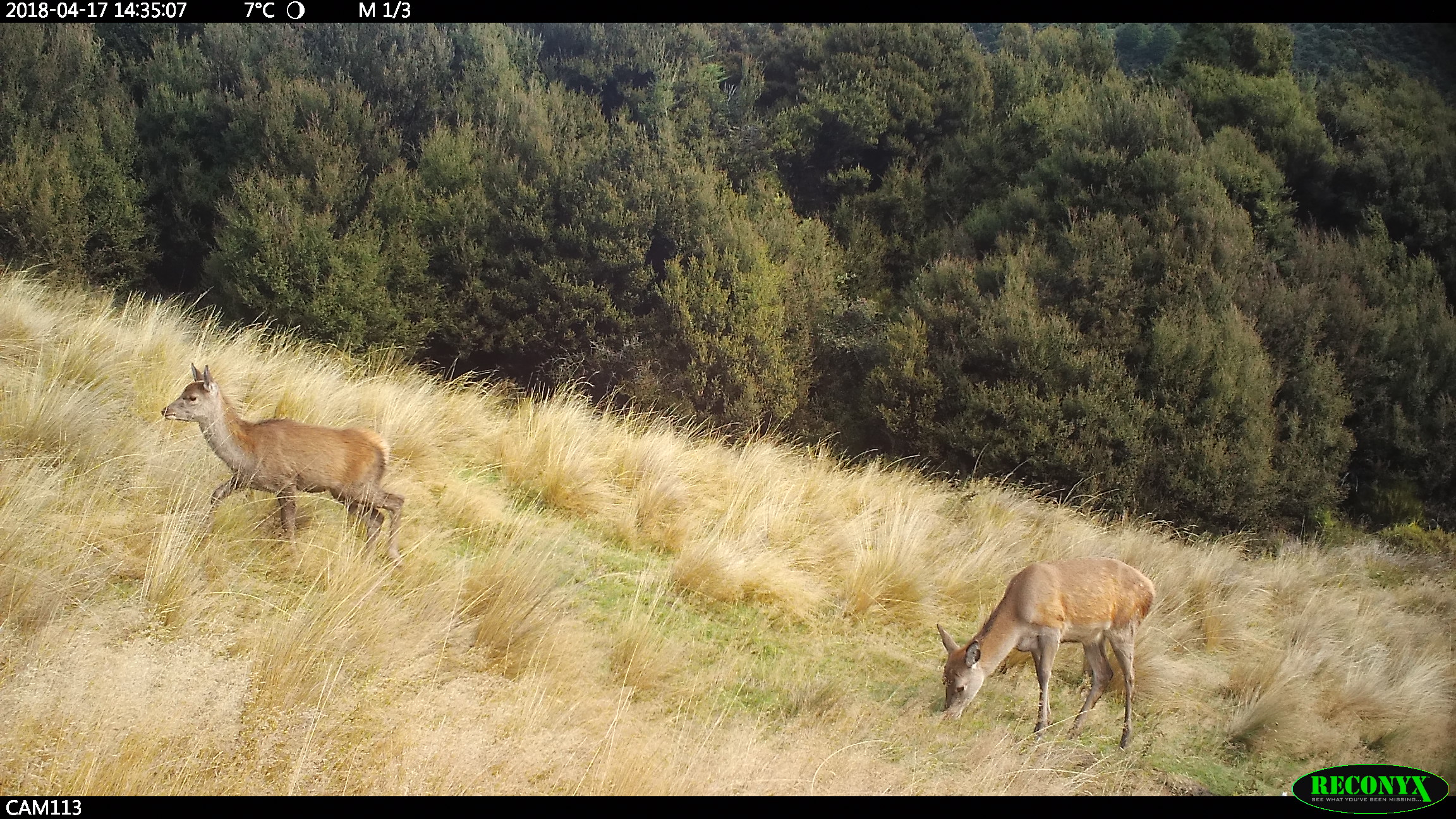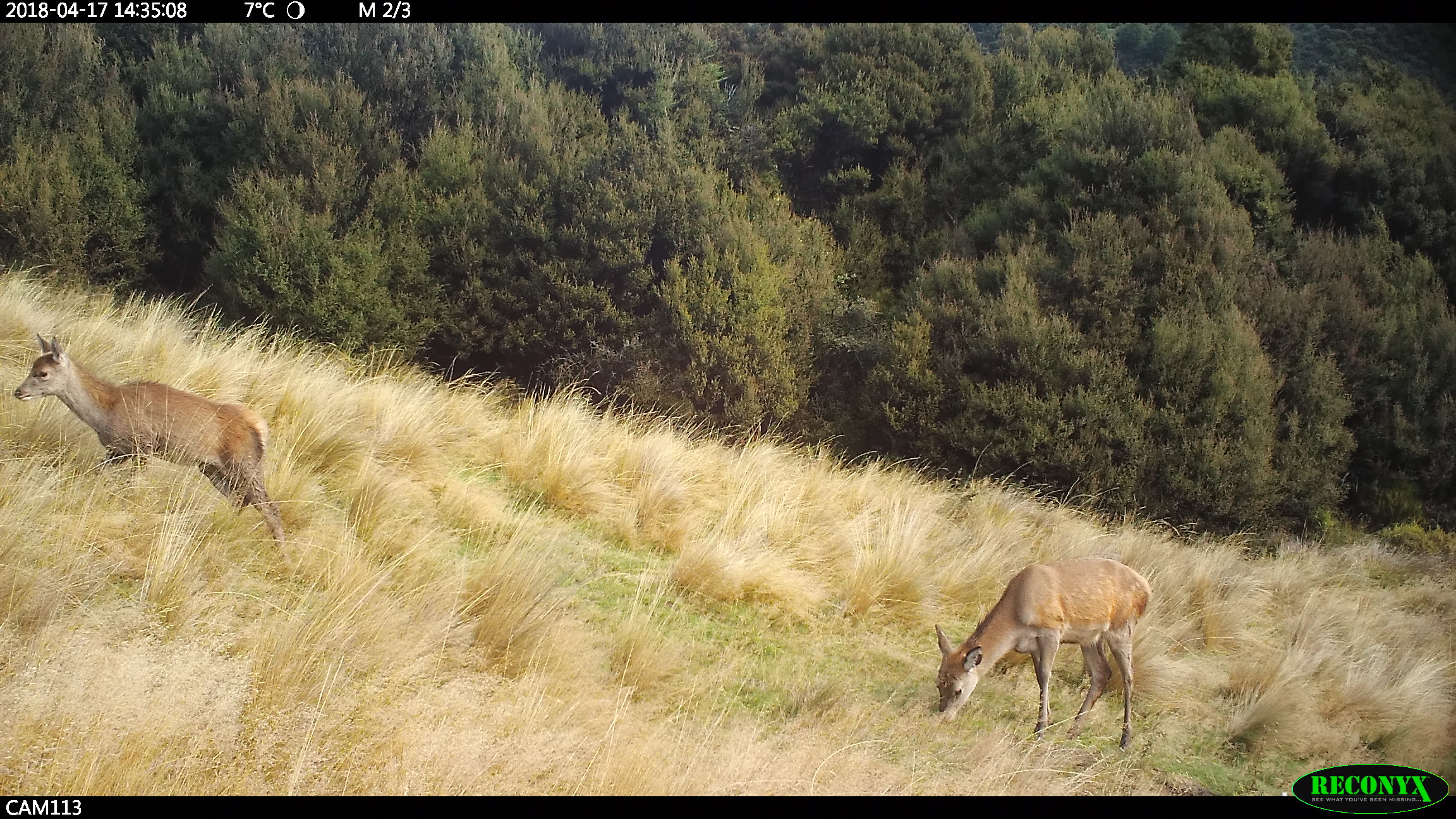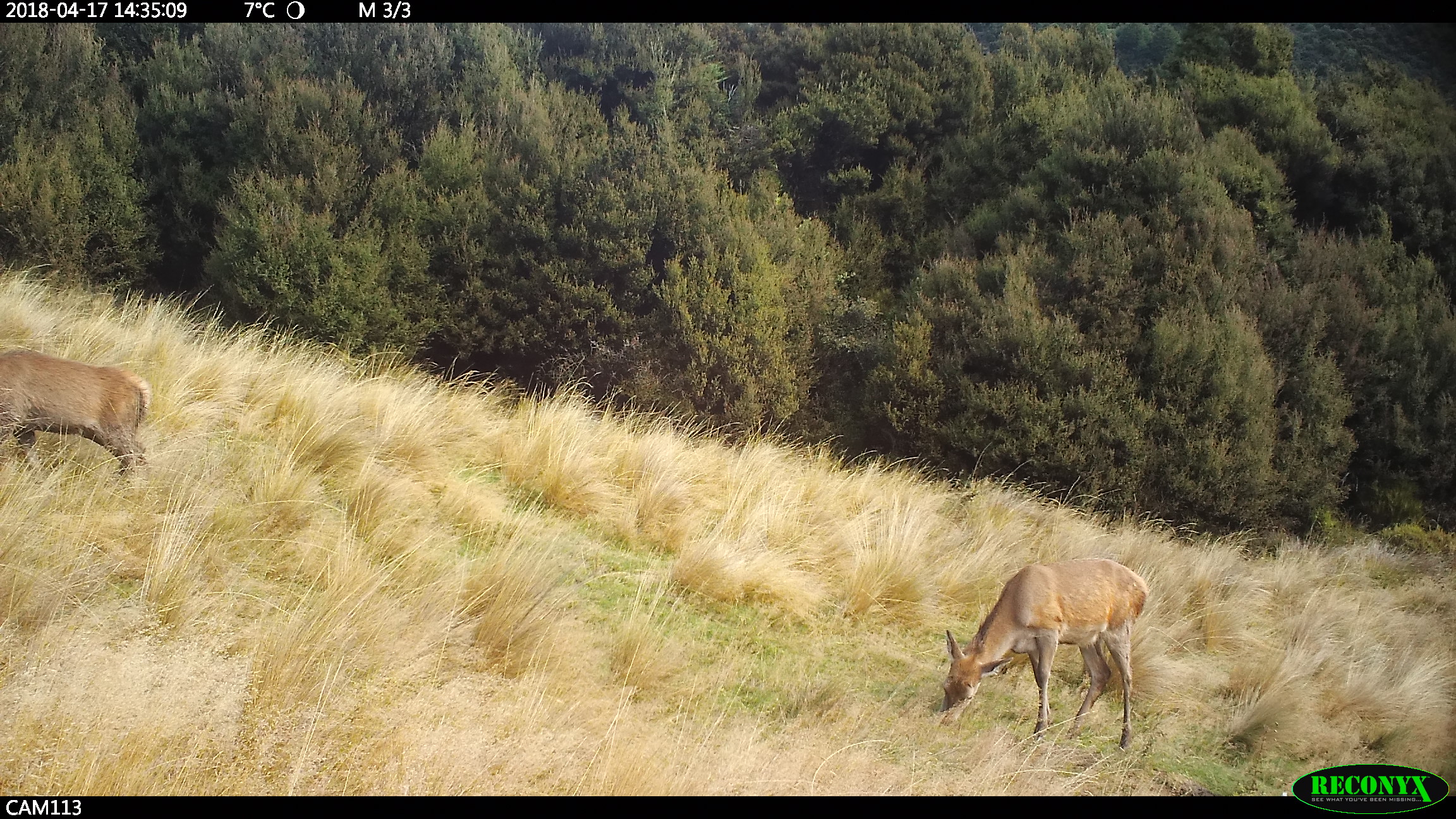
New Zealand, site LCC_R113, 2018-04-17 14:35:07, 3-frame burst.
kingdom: Animalia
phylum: Chordata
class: Mammalia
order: Artiodactyla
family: Cervidae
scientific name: Cervidae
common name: deer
Deer (Cervidae).